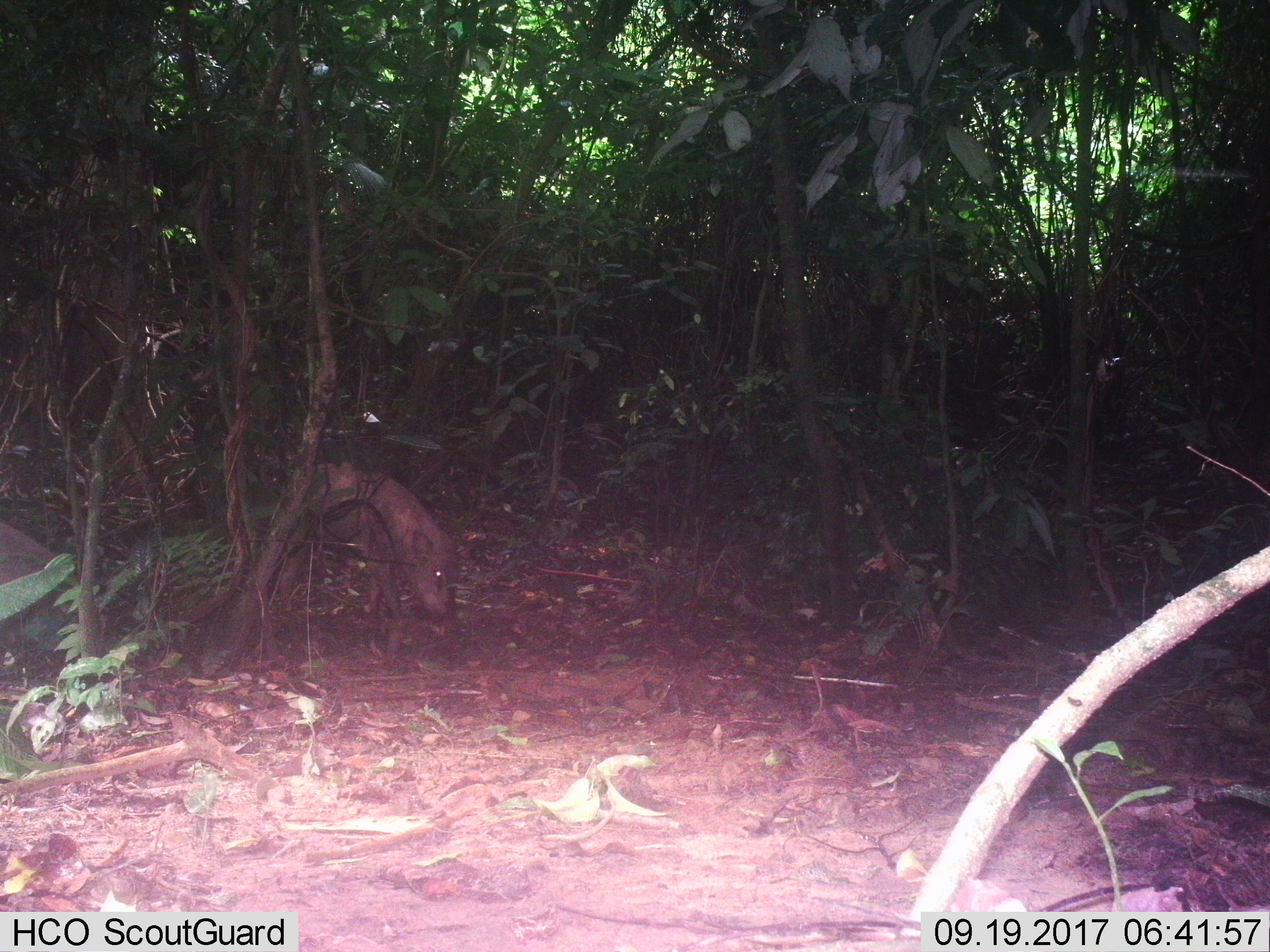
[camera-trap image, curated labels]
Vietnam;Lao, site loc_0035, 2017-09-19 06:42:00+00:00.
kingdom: Animalia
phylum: Chordata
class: Mammalia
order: Artiodactyla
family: Suidae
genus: Sus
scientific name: Sus scrofa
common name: eurasian wild pig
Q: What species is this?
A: Eurasian wild pig (Sus scrofa).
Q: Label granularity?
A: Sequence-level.